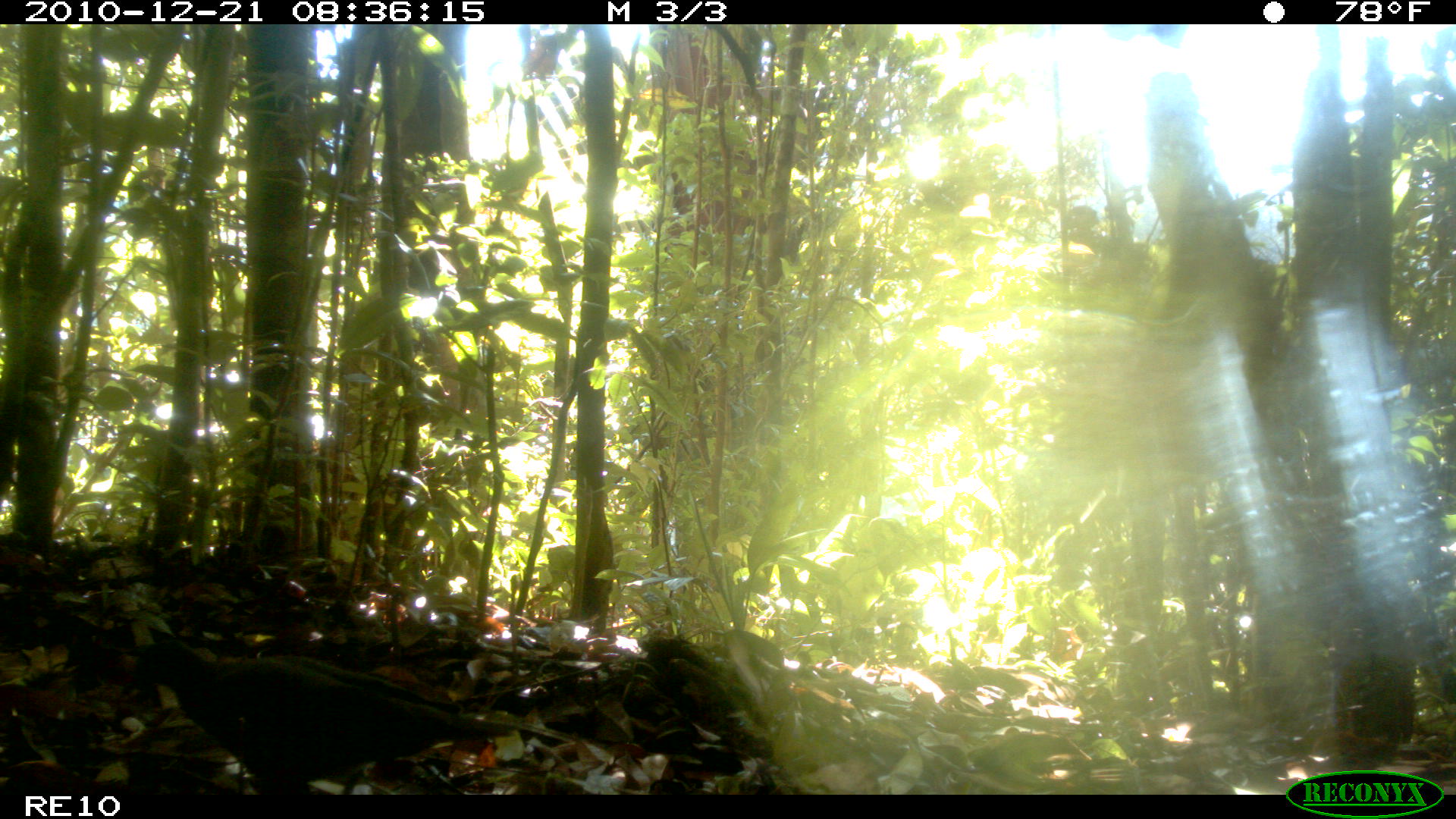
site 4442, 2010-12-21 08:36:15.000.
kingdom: Animalia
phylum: Chordata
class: Aves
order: Columbiformes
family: Columbidae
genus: Streptopelia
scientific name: Streptopelia picturata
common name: malagasy turtle dove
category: nesoenas picturata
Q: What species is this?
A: Nesoenas picturata (malagasy turtle dove) (Streptopelia picturata).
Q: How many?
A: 1.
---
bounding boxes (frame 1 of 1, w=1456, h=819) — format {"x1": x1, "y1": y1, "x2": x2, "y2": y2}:
nesoenas picturata: {"x1": 120, "y1": 639, "x2": 518, "y2": 795}